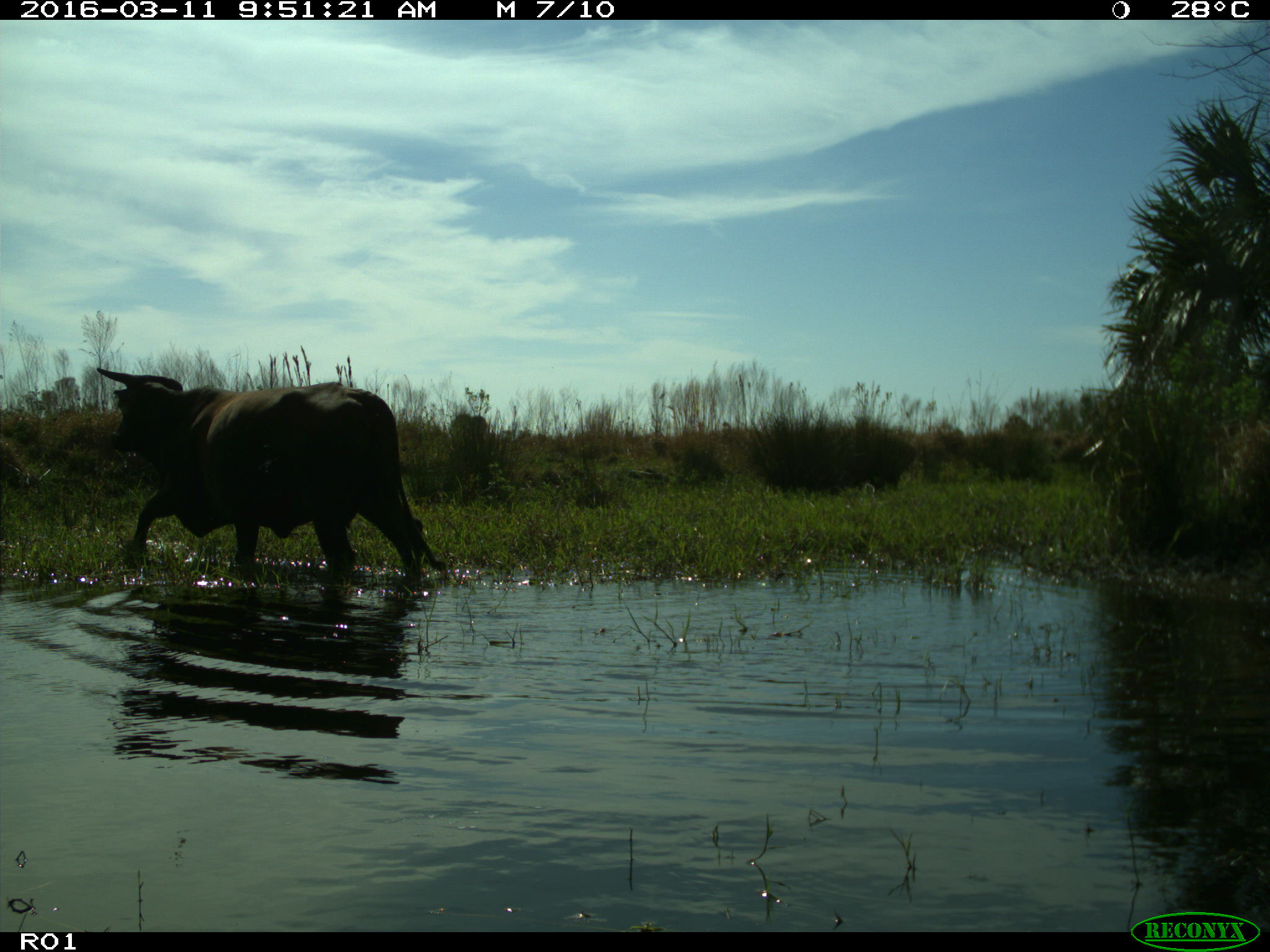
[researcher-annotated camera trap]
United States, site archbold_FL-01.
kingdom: Animalia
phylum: Chordata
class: Mammalia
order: Artiodactyla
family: Bovidae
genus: Bos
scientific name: Bos taurus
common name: domestic cow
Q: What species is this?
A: Bos taurus (domestic cow).